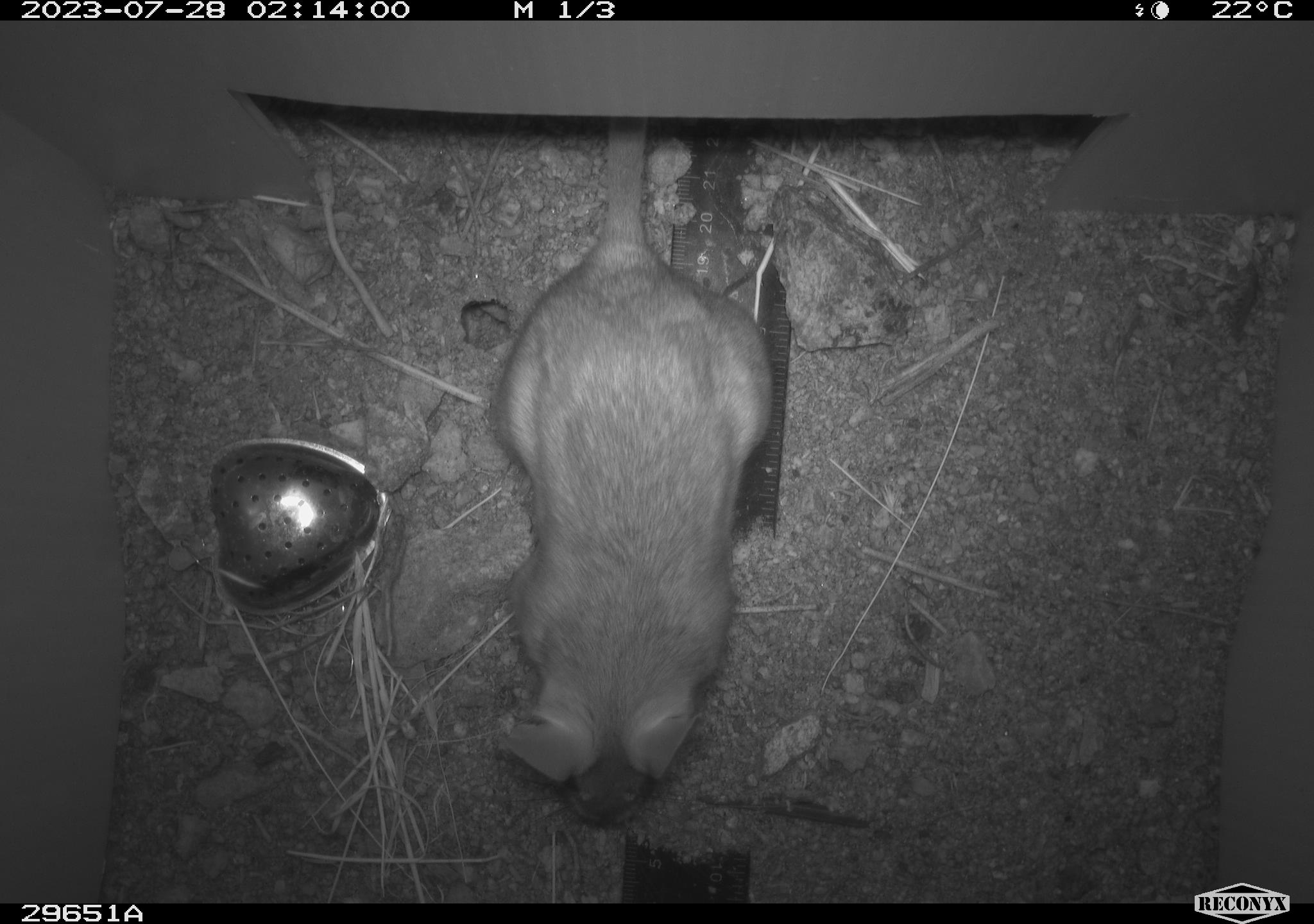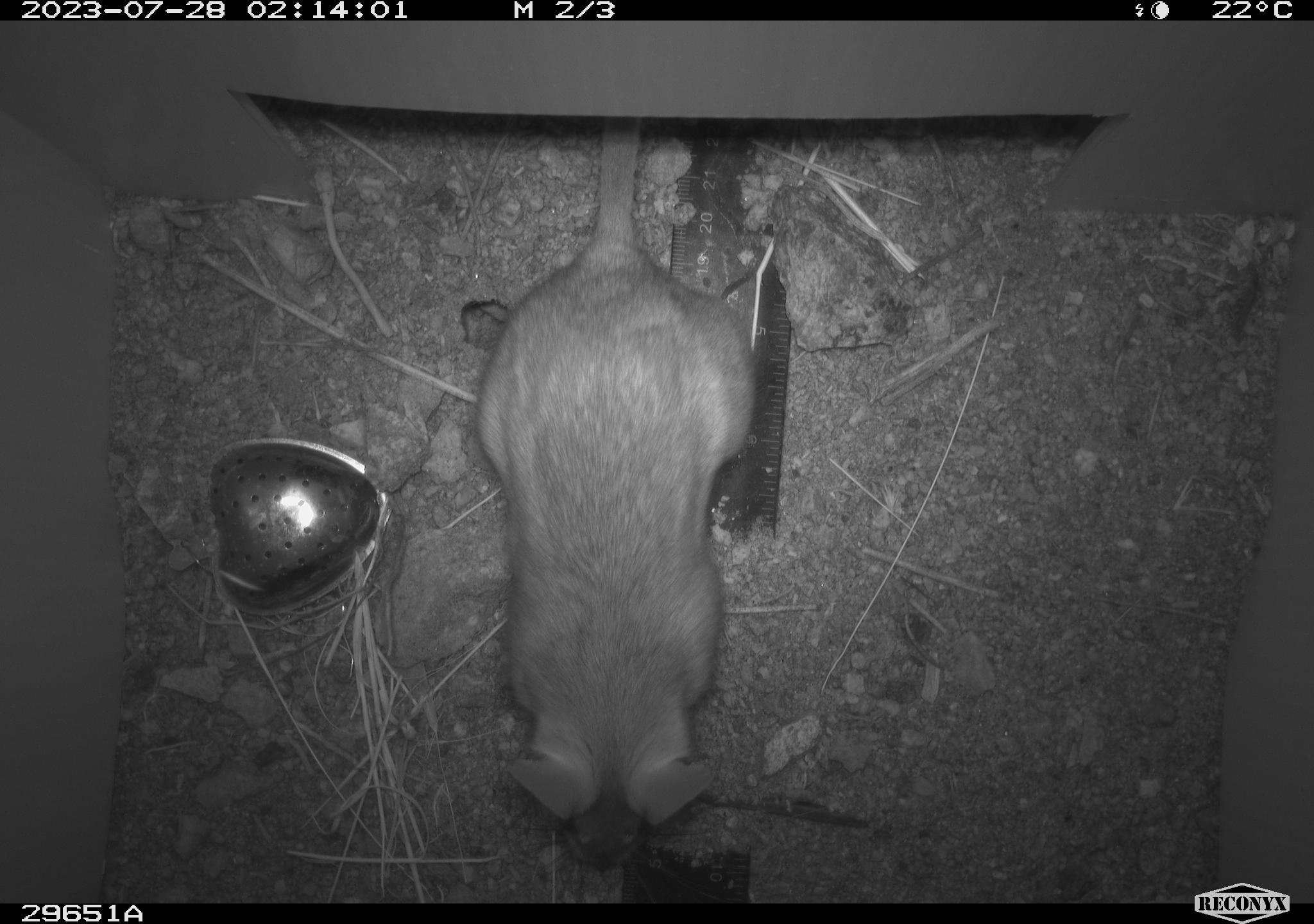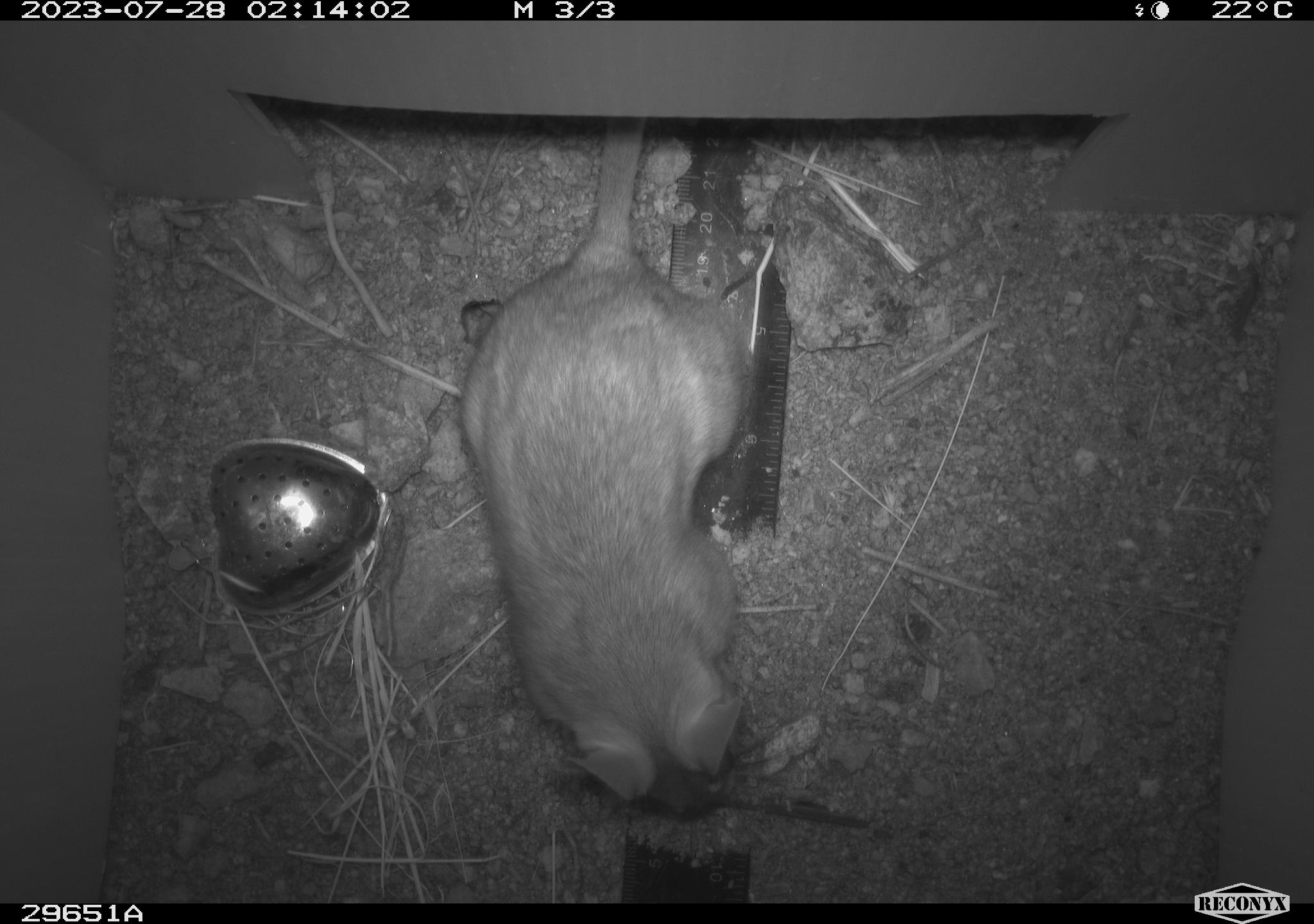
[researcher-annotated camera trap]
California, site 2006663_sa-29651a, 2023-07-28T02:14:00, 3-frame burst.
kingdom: Animalia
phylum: Chordata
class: Mammalia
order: Rodentia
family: Cricetidae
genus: Neotoma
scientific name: Neotoma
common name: pack rat or woodrat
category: neotoma species